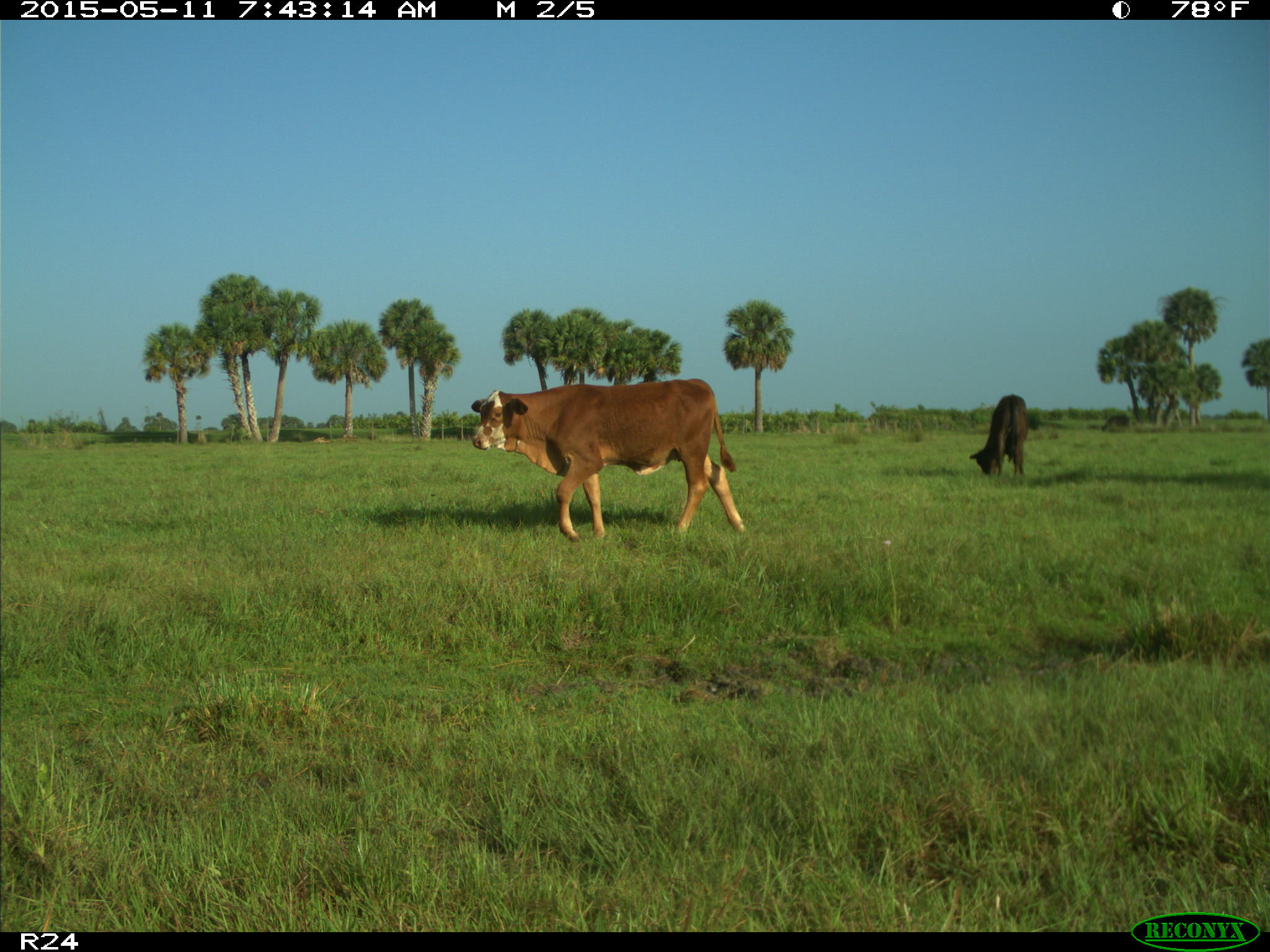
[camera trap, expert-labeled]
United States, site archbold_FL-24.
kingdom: Animalia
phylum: Chordata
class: Mammalia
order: Artiodactyla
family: Bovidae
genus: Bos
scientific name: Bos taurus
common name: domestic cow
Bos taurus (domestic cow).